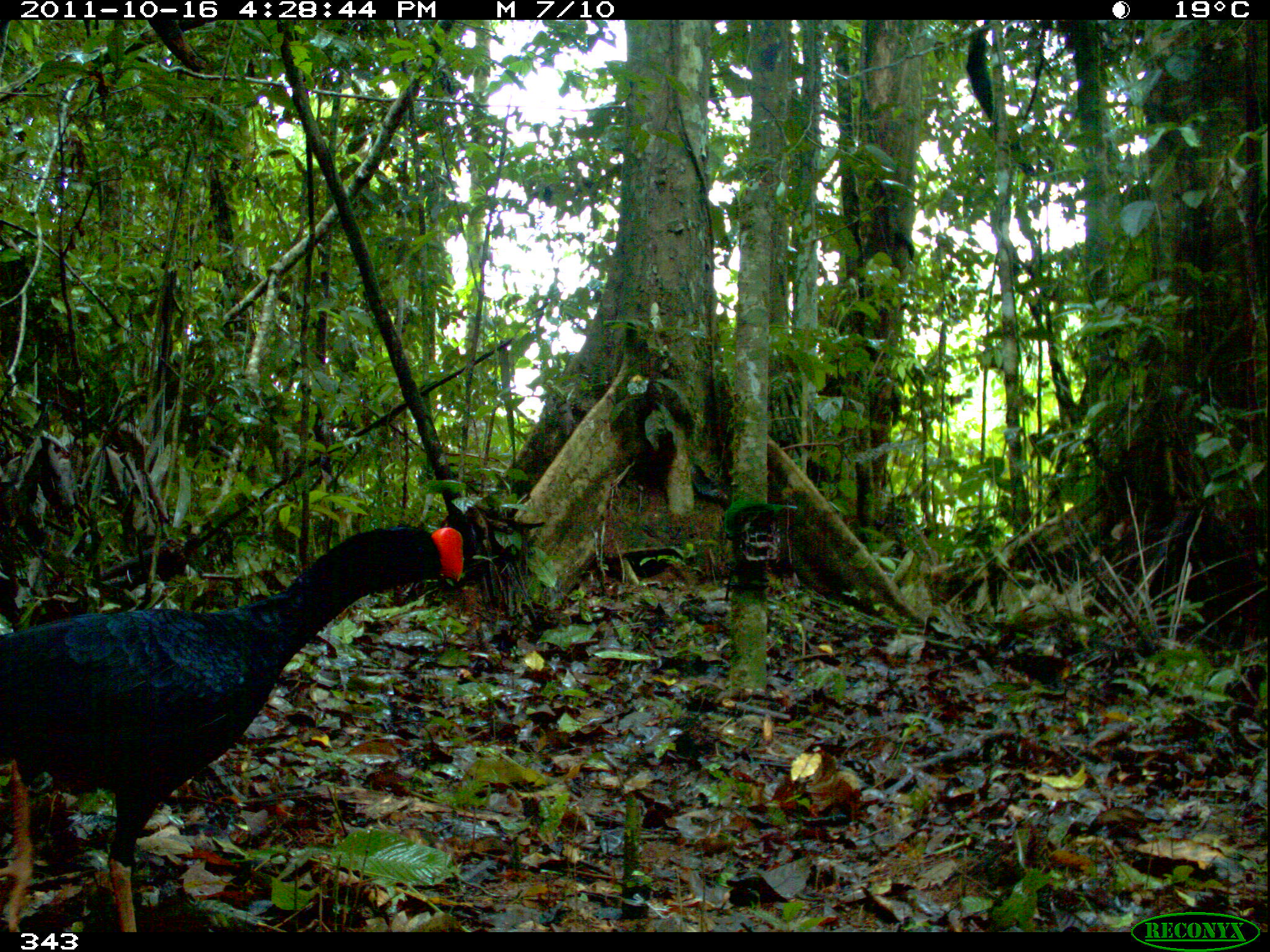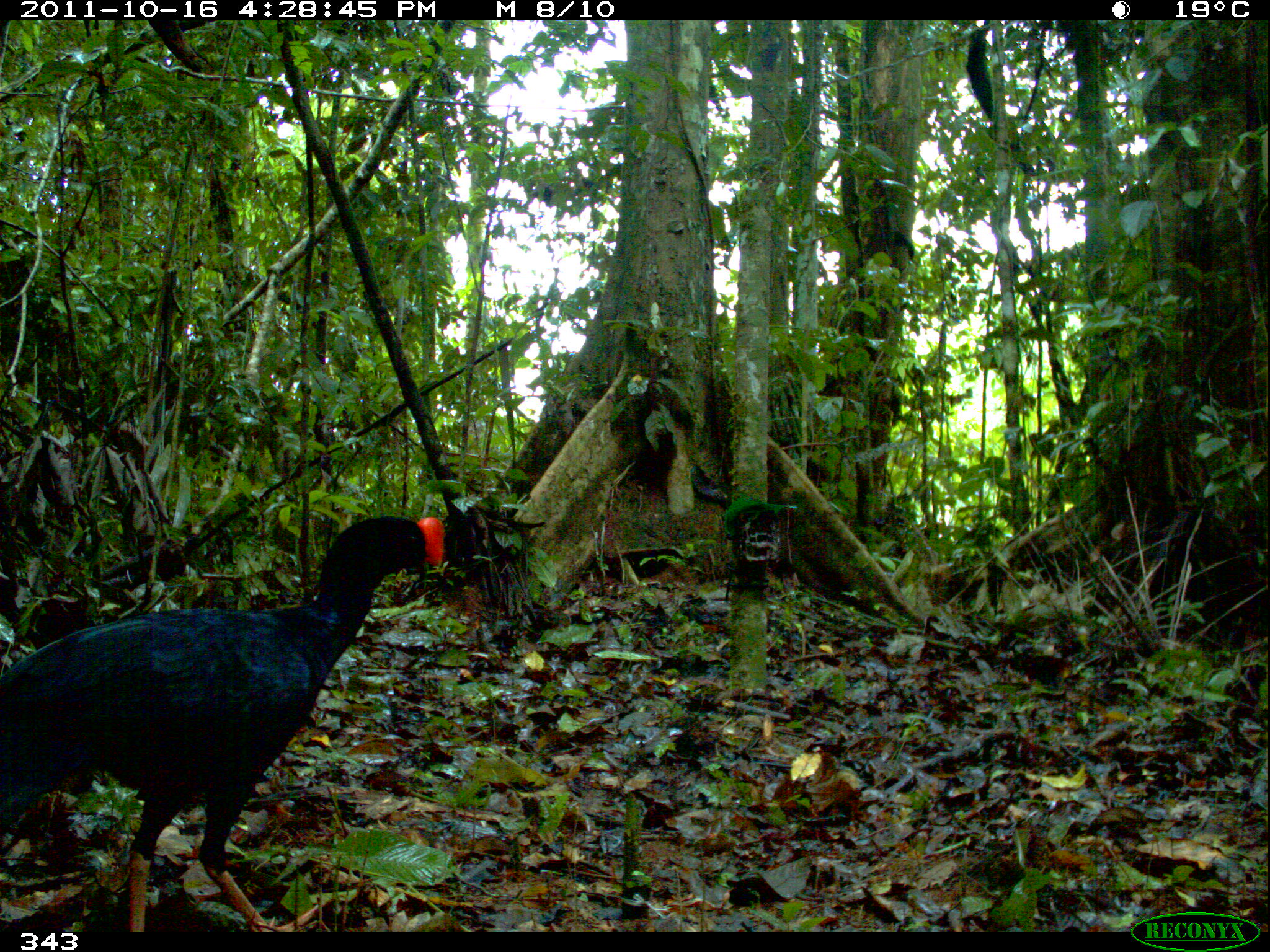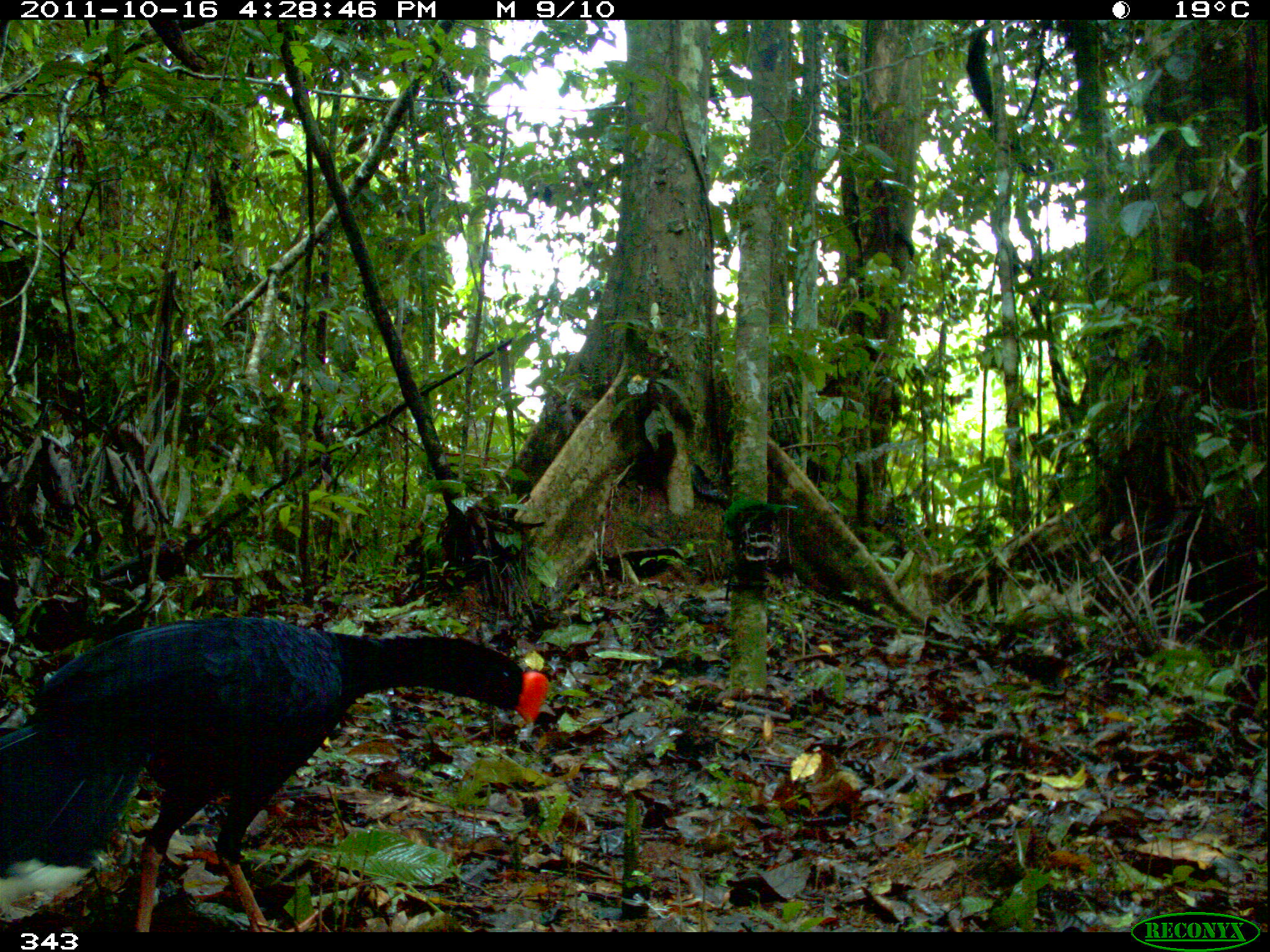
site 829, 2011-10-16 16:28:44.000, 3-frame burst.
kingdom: Animalia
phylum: Chordata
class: Aves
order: Galliformes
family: Cracidae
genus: Mitu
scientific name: Mitu tuberosum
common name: razor-billed curassow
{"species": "Mitu tuberosum (razor-billed curassow)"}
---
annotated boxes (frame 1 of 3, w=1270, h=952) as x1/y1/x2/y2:
mitu tuberosum: 0/523/464/932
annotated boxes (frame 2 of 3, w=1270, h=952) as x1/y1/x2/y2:
mitu tuberosum: 0/514/444/932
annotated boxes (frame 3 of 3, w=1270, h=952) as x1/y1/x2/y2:
mitu tuberosum: 0/616/549/932